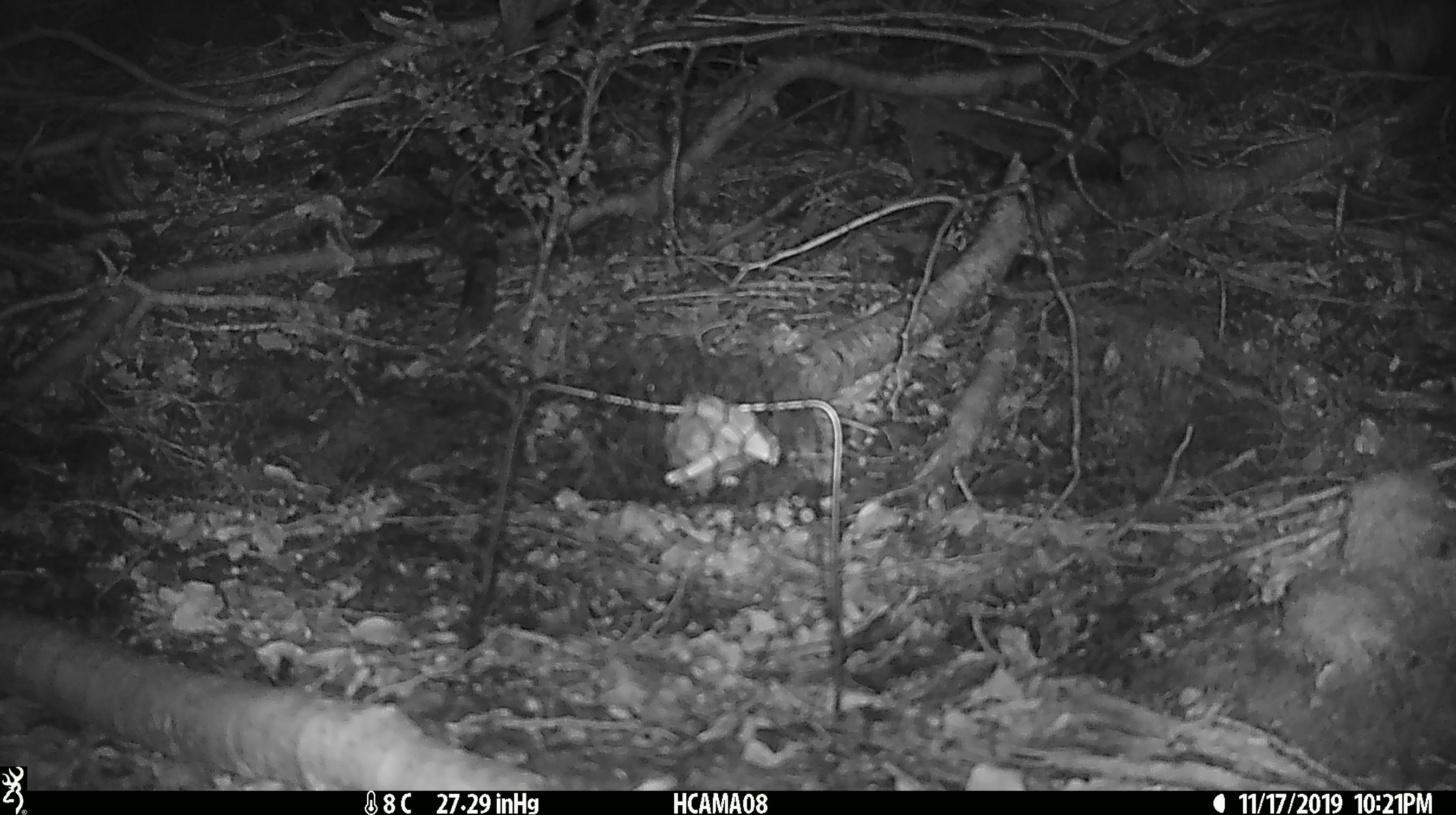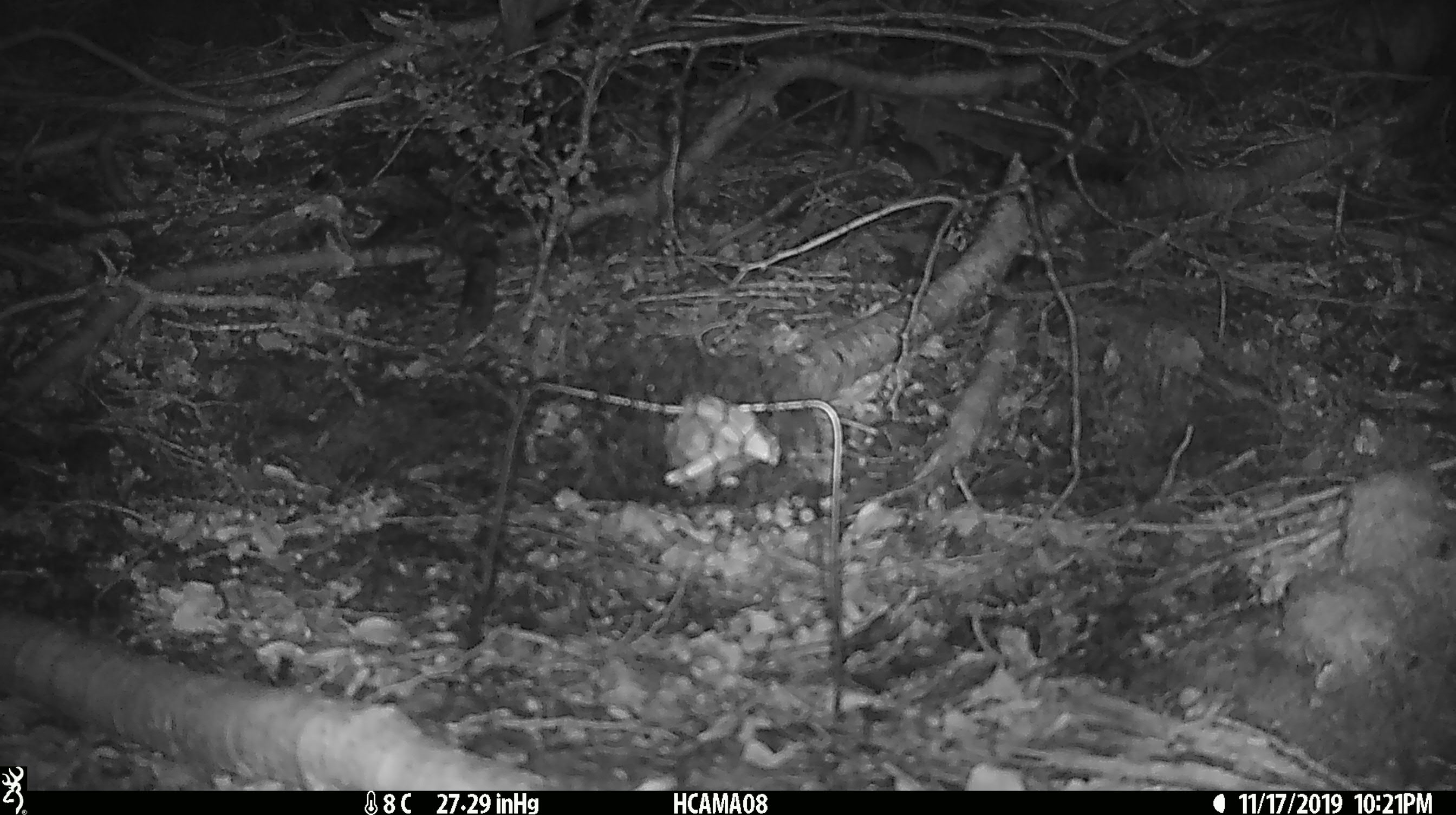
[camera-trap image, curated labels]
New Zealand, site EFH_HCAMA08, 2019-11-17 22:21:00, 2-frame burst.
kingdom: Animalia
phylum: Chordata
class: Mammalia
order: Rodentia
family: Muridae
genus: Mus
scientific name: Mus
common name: mouse